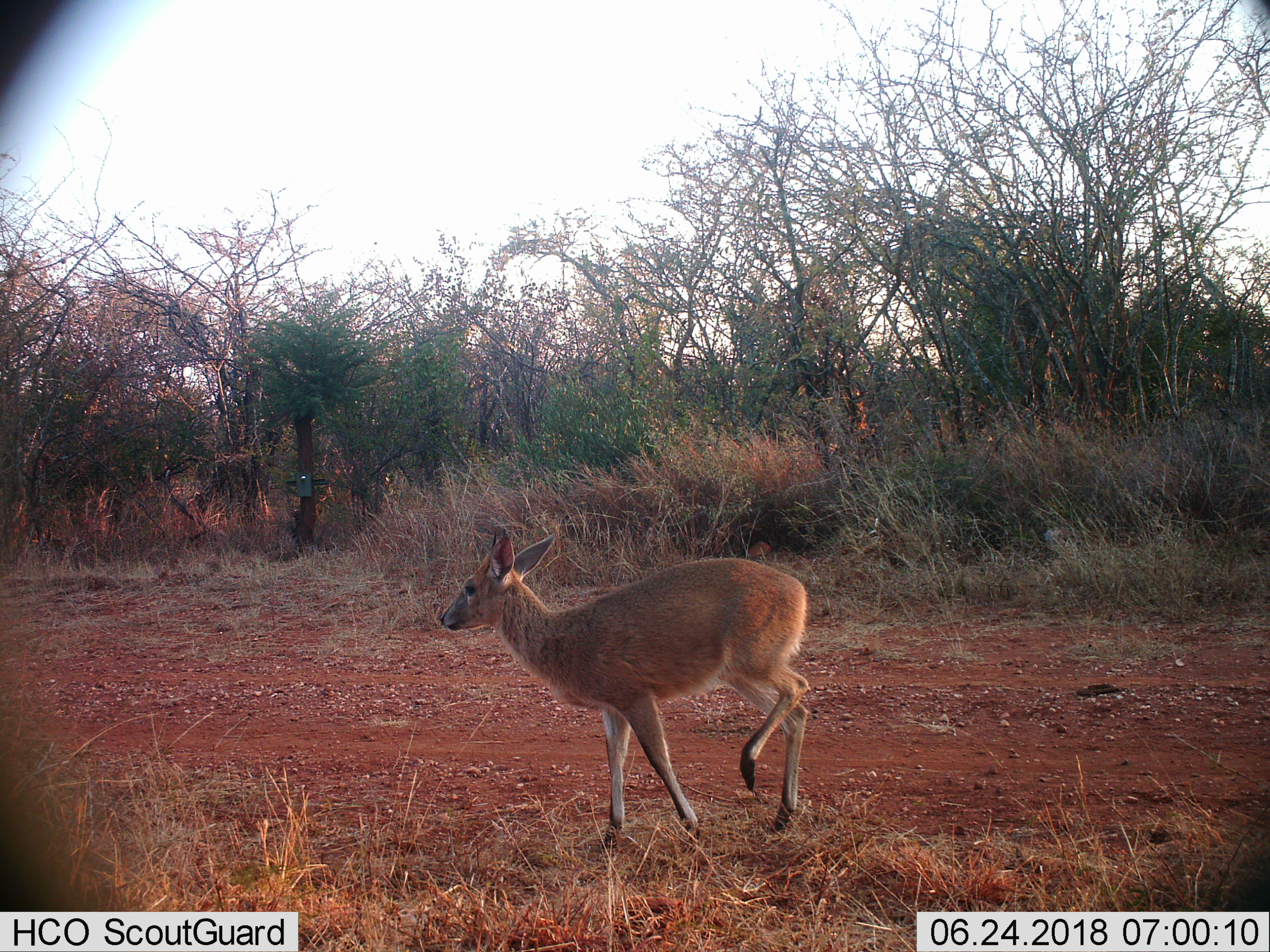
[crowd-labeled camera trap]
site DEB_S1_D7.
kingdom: Animalia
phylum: Chordata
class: Mammalia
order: Artiodactyla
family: Bovidae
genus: Sylvicapra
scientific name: Sylvicapra grimmia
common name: common duiker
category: duikercommongrey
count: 1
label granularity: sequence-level